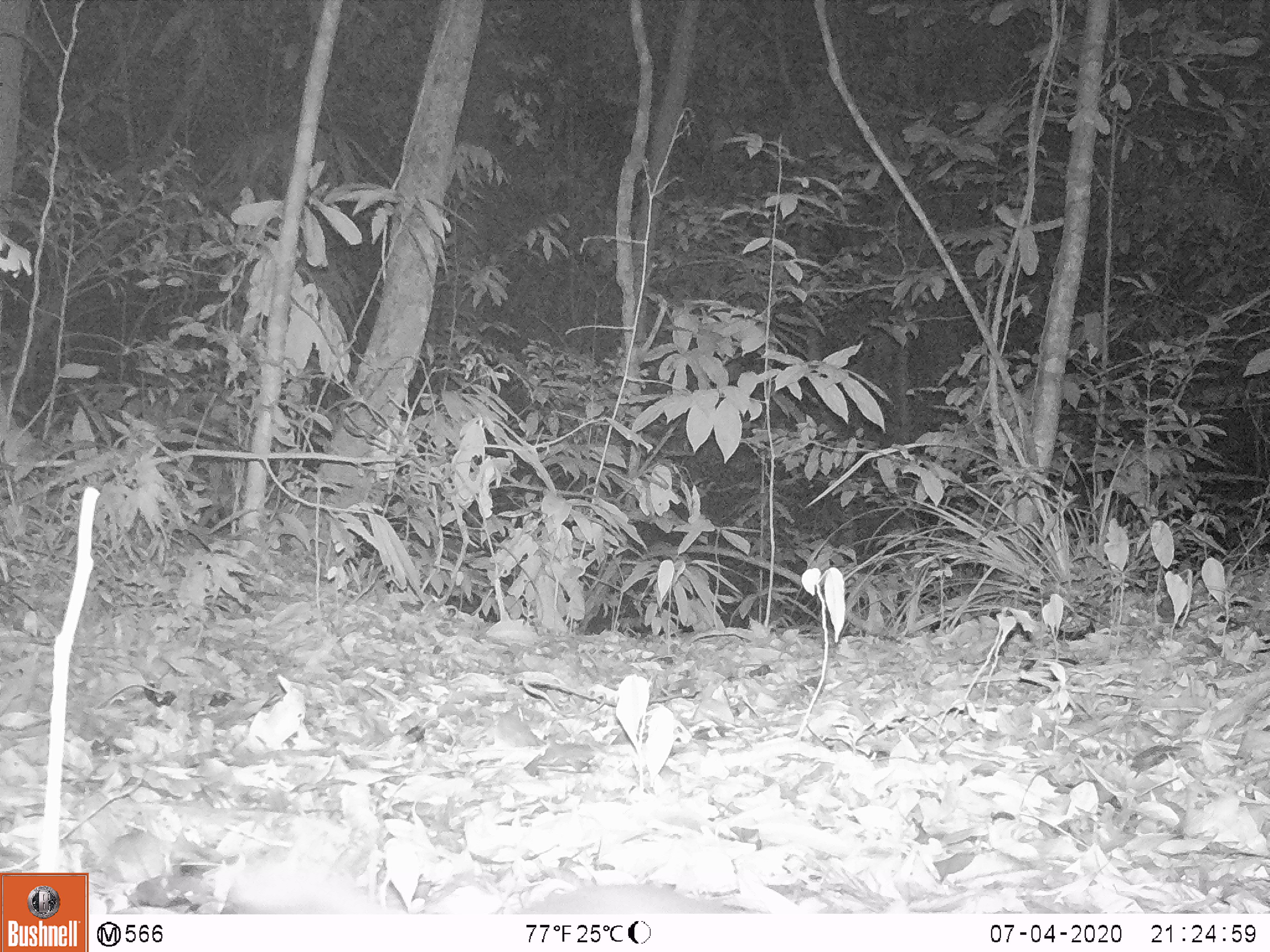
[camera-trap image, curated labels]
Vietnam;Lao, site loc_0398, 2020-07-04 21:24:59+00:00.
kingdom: Animalia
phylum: Chordata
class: Mammalia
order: Carnivora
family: Mustelidae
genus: Melogale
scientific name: Melogale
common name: ferret badger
Ferret badger (Melogale). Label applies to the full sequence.